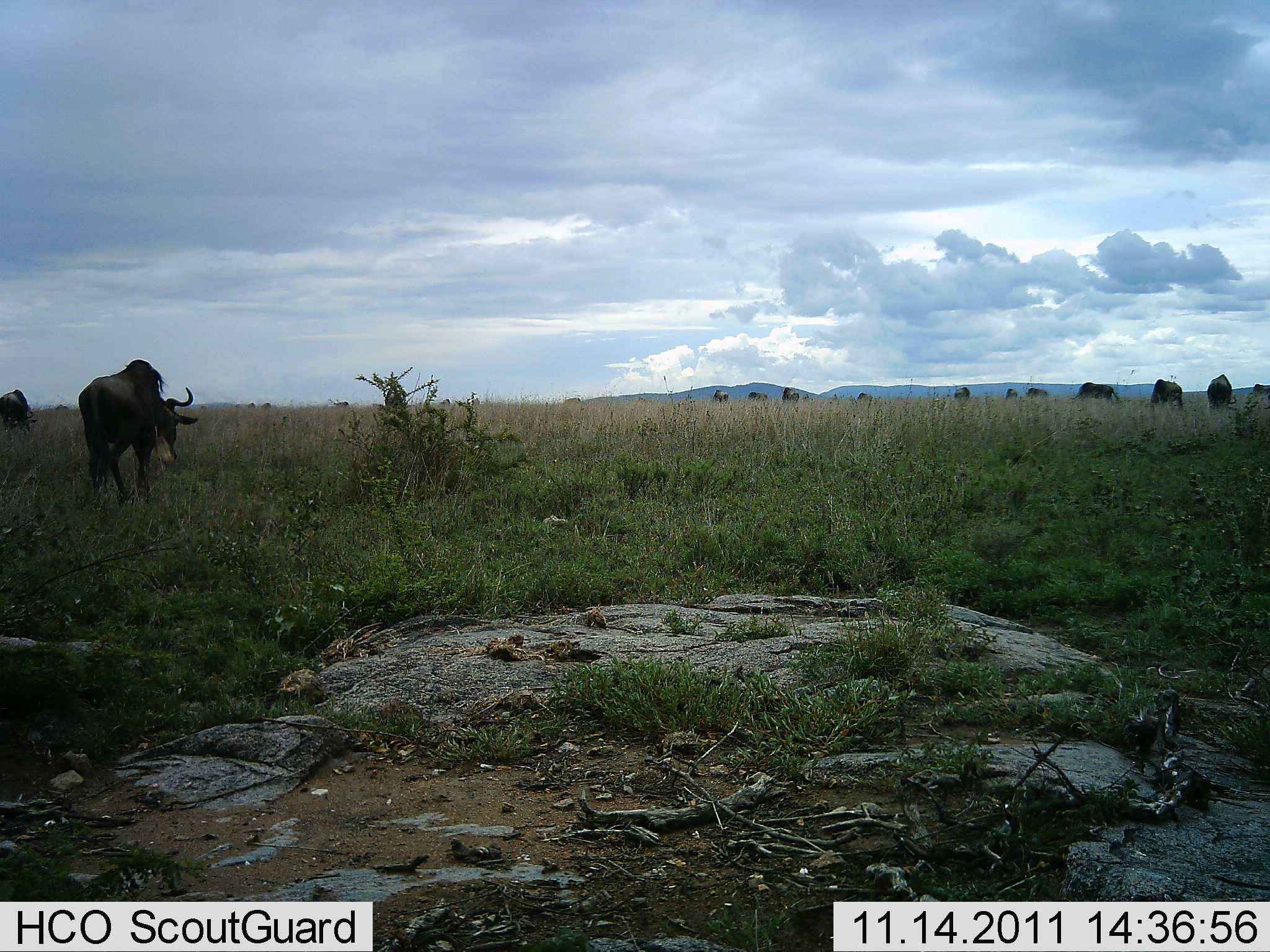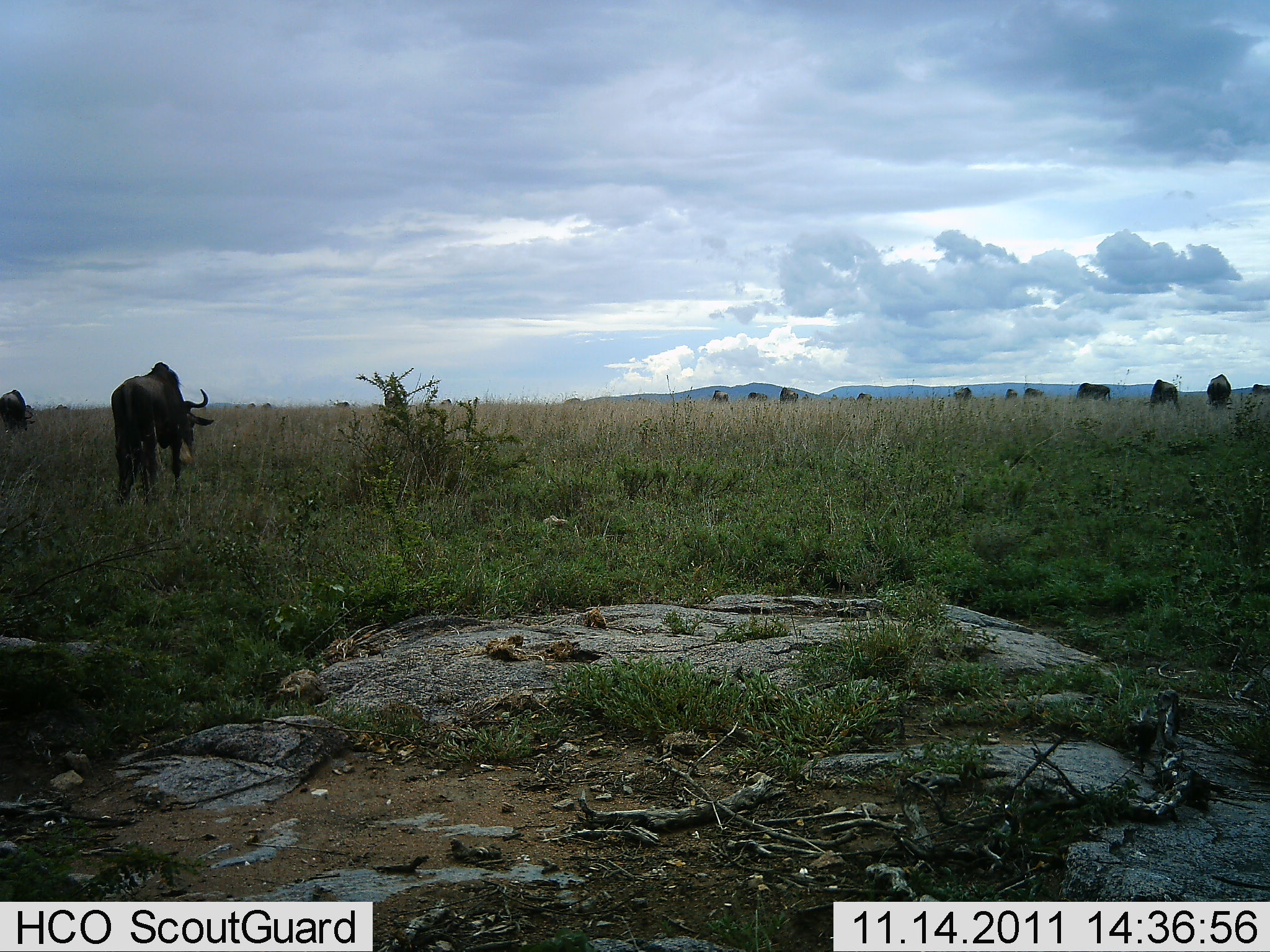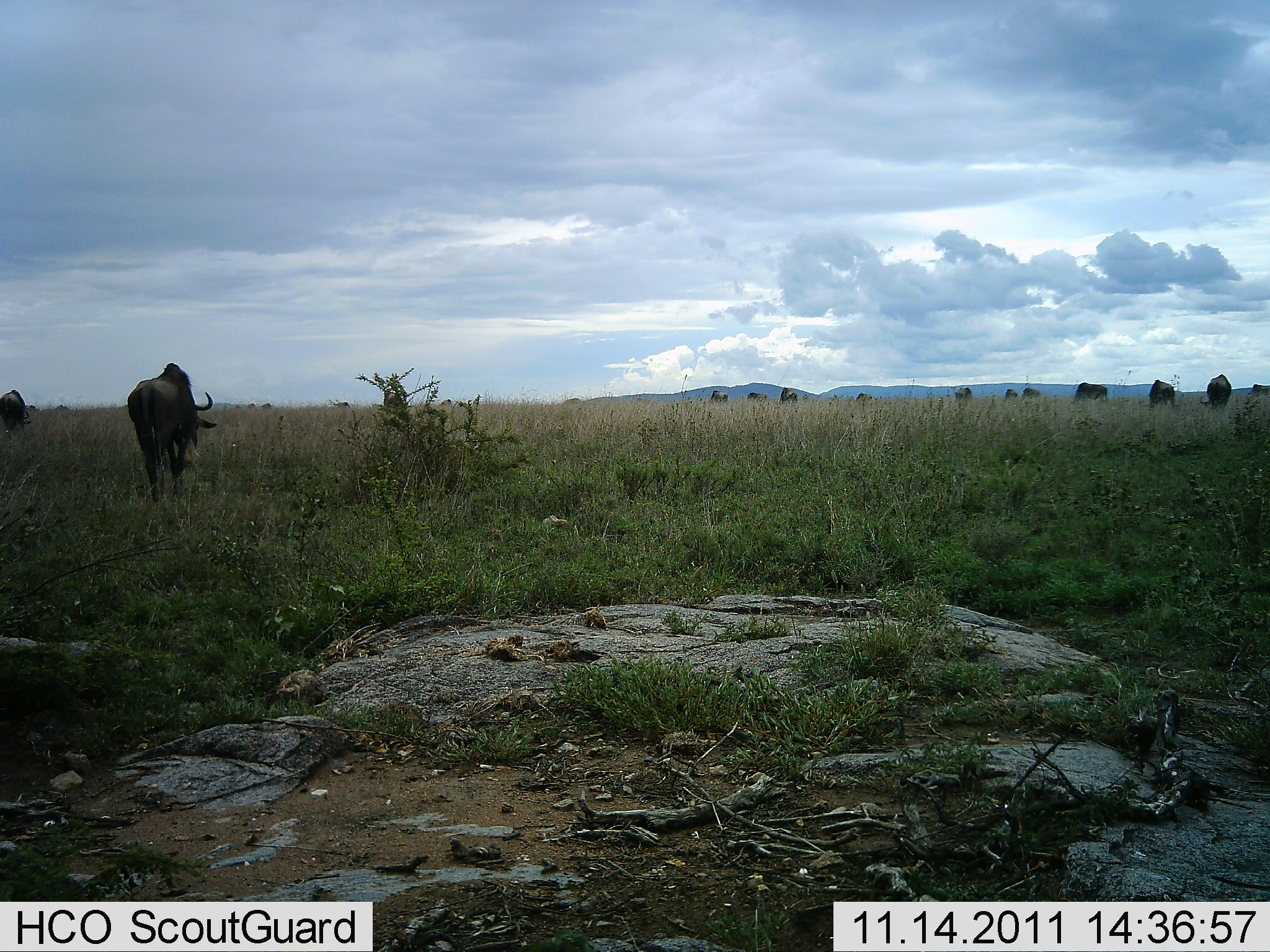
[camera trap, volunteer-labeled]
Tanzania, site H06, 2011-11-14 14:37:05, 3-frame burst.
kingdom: Animalia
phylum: Chordata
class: Mammalia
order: Artiodactyla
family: Bovidae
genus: Connochaetes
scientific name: Connochaetes taurinus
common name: blue wildebeest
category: wildebeest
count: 11-50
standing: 50%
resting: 0%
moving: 67%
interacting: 0%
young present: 0%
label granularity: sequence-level